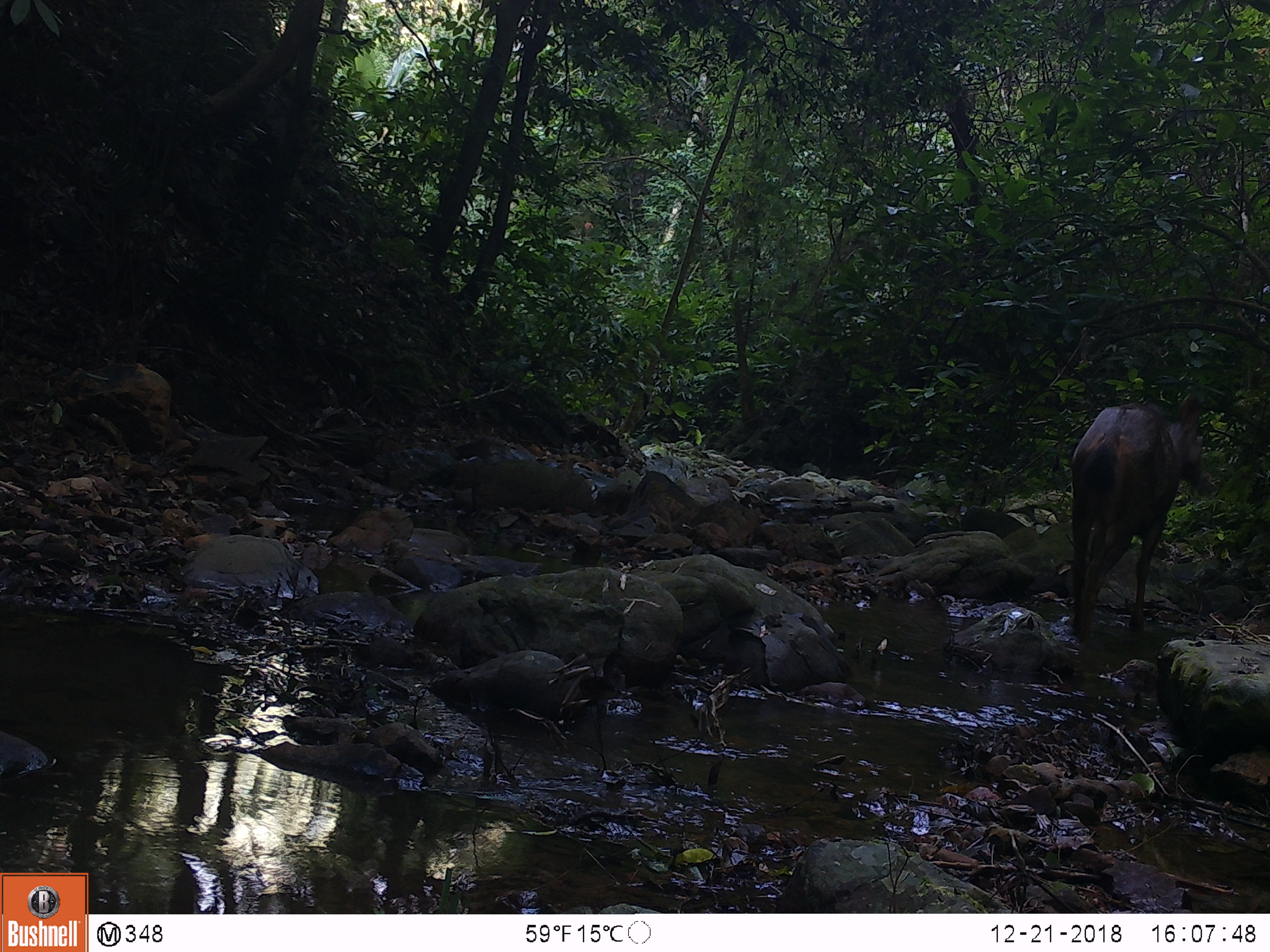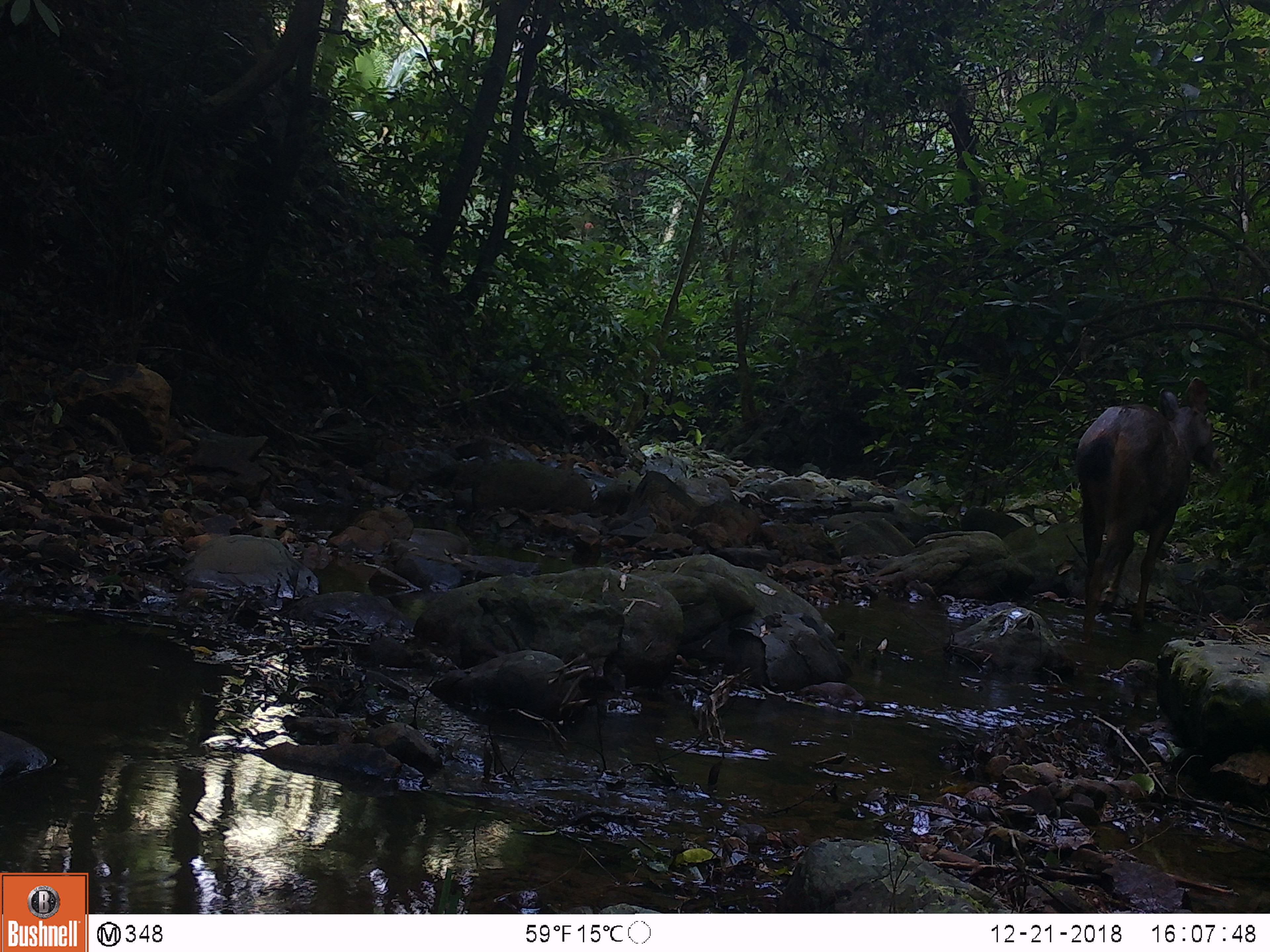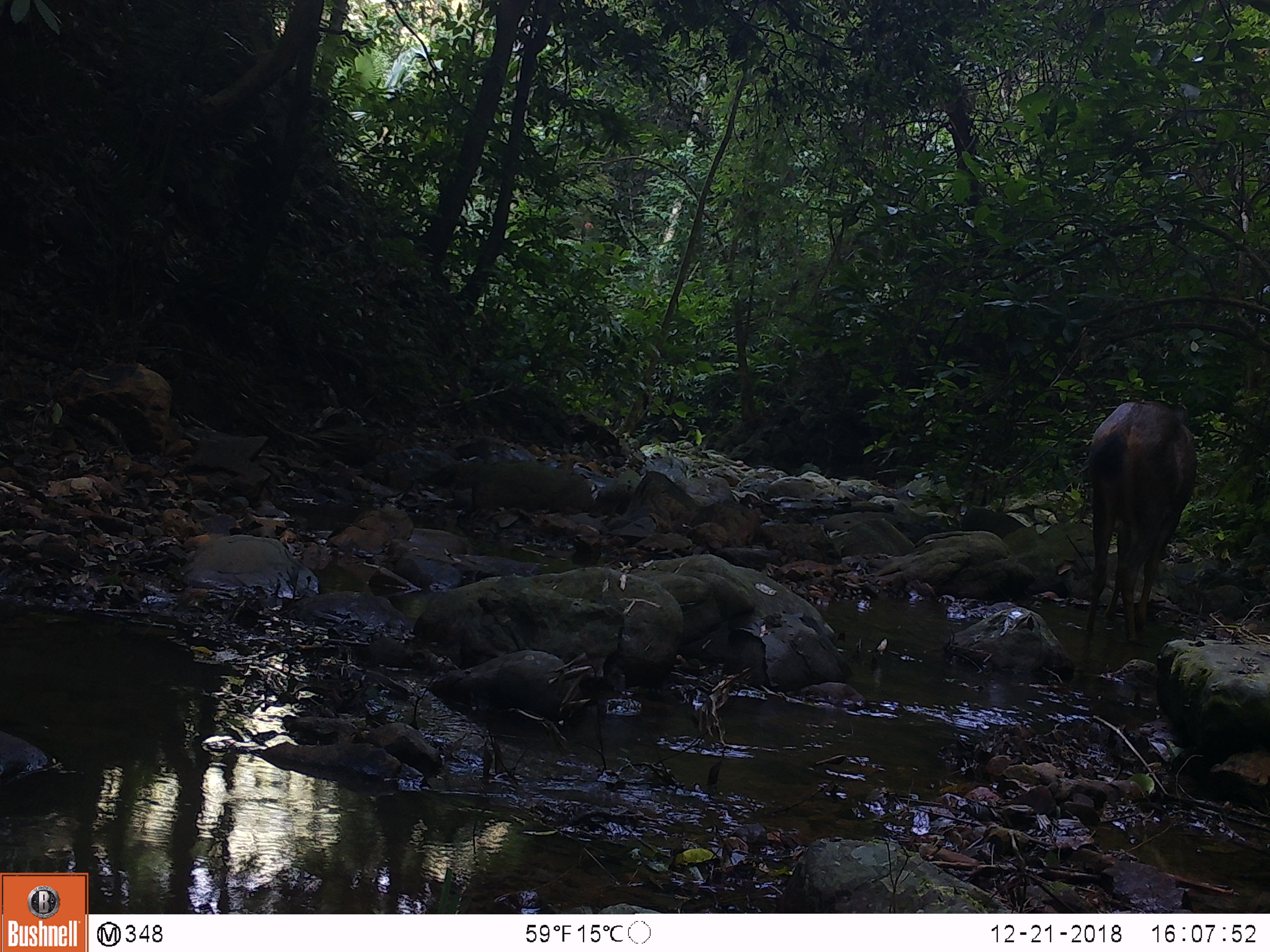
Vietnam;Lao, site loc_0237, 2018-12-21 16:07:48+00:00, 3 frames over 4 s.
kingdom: Animalia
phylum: Chordata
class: Mammalia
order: Artiodactyla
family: Cervidae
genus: Rusa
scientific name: Rusa unicolor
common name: sambar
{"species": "sambar (Rusa unicolor)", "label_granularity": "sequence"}